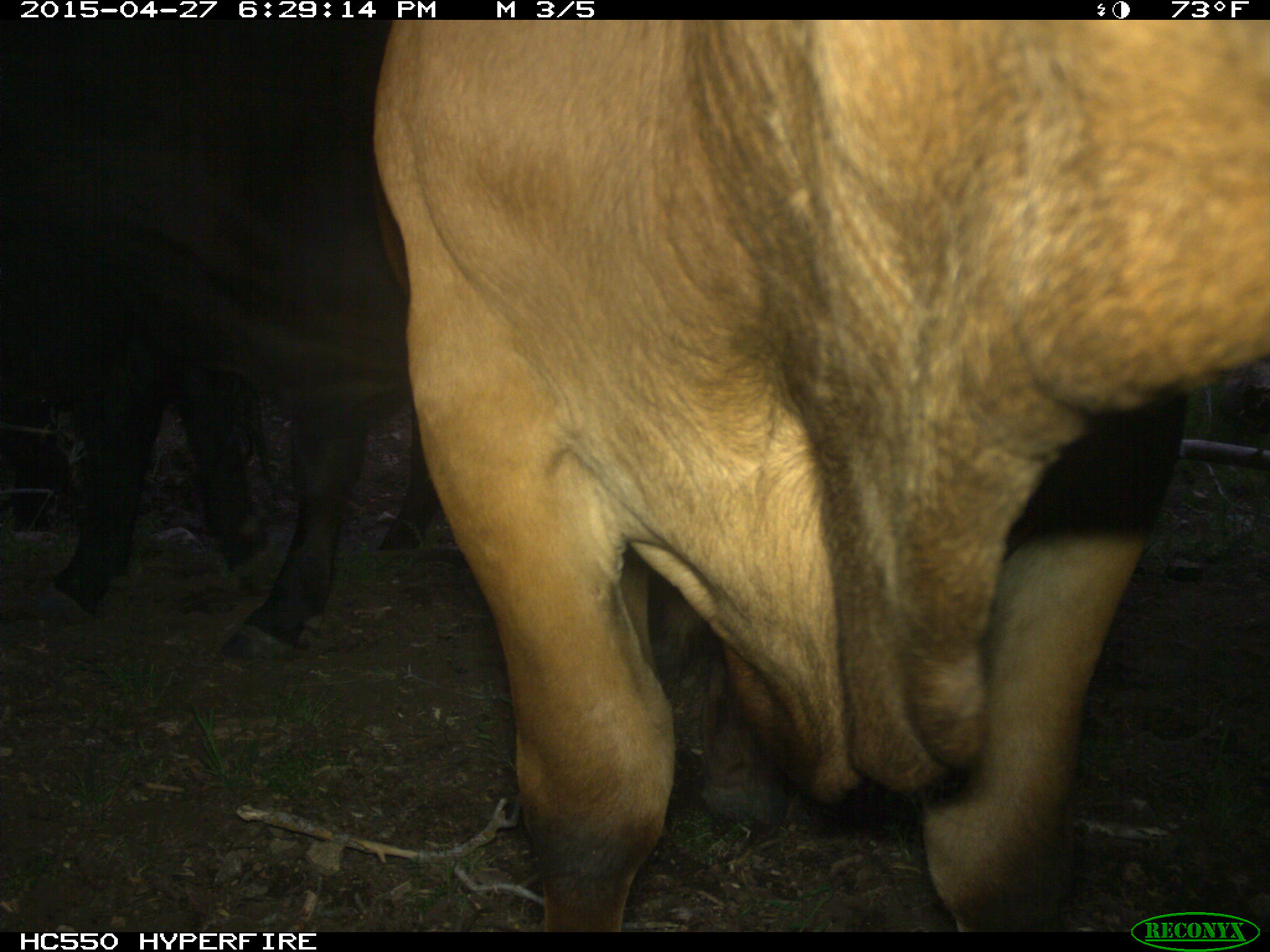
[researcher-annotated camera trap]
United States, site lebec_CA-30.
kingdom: Animalia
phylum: Chordata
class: Mammalia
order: Artiodactyla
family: Bovidae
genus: Bos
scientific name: Bos taurus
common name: domestic cow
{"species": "Bos taurus (domestic cow)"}